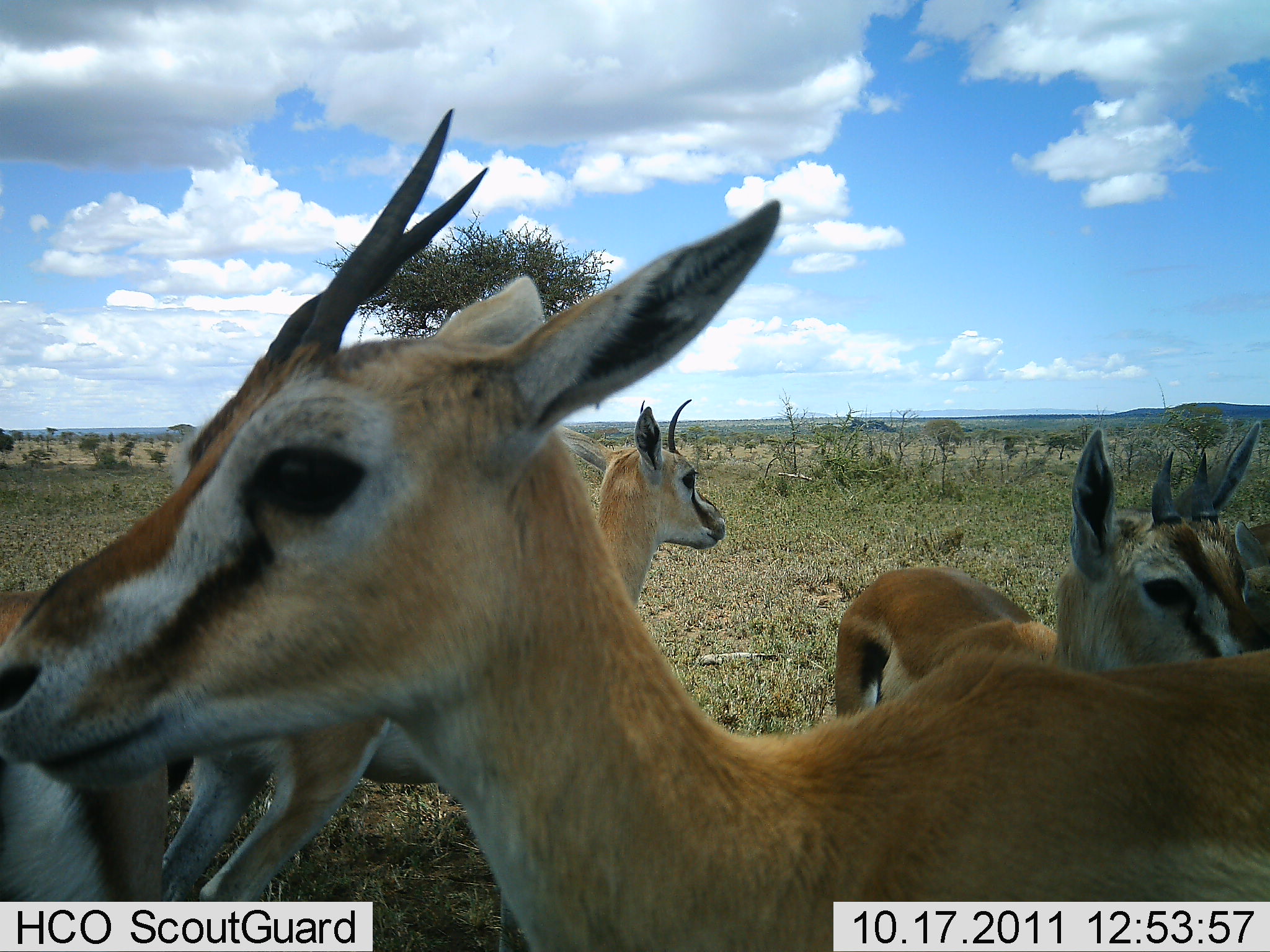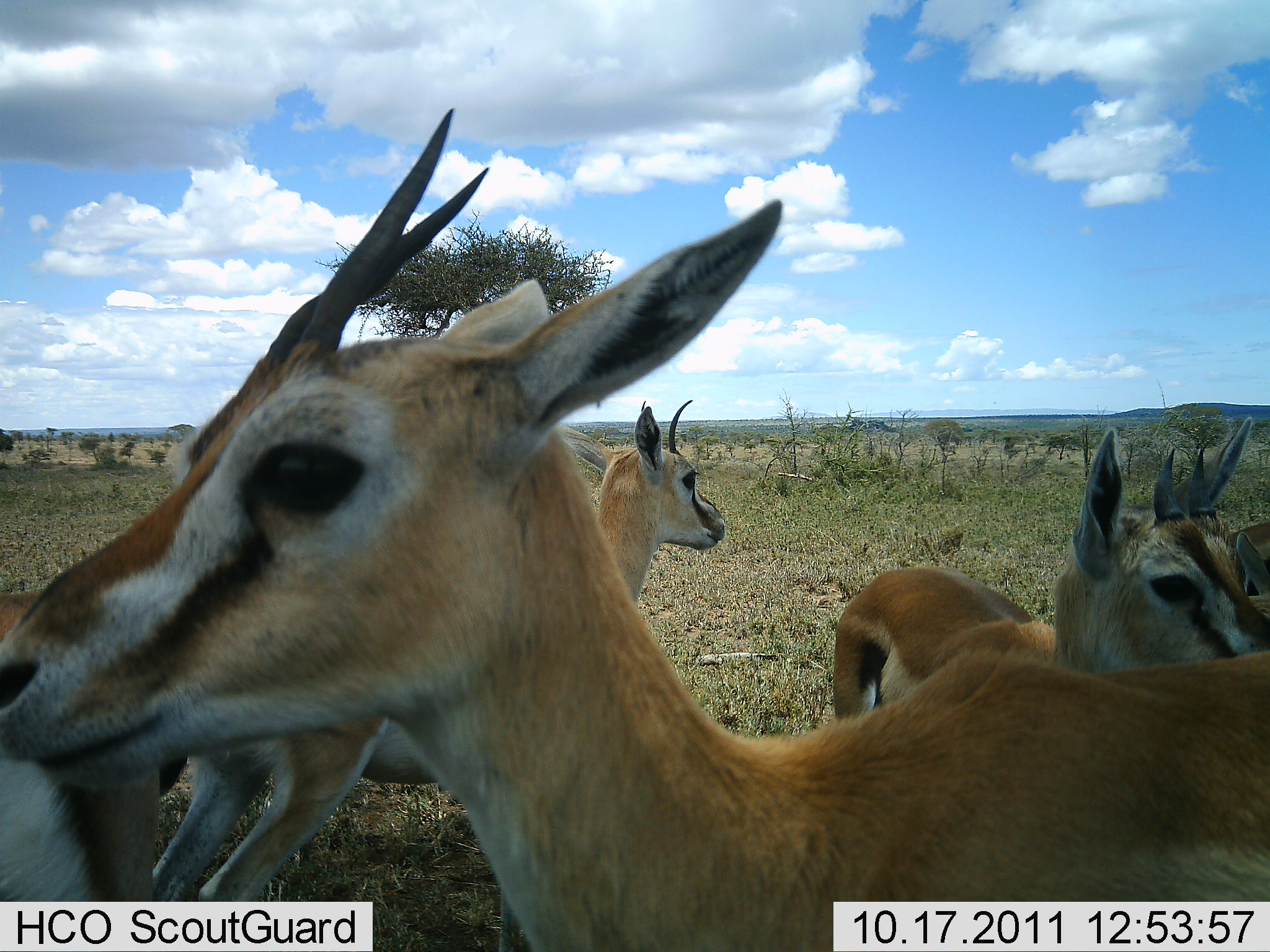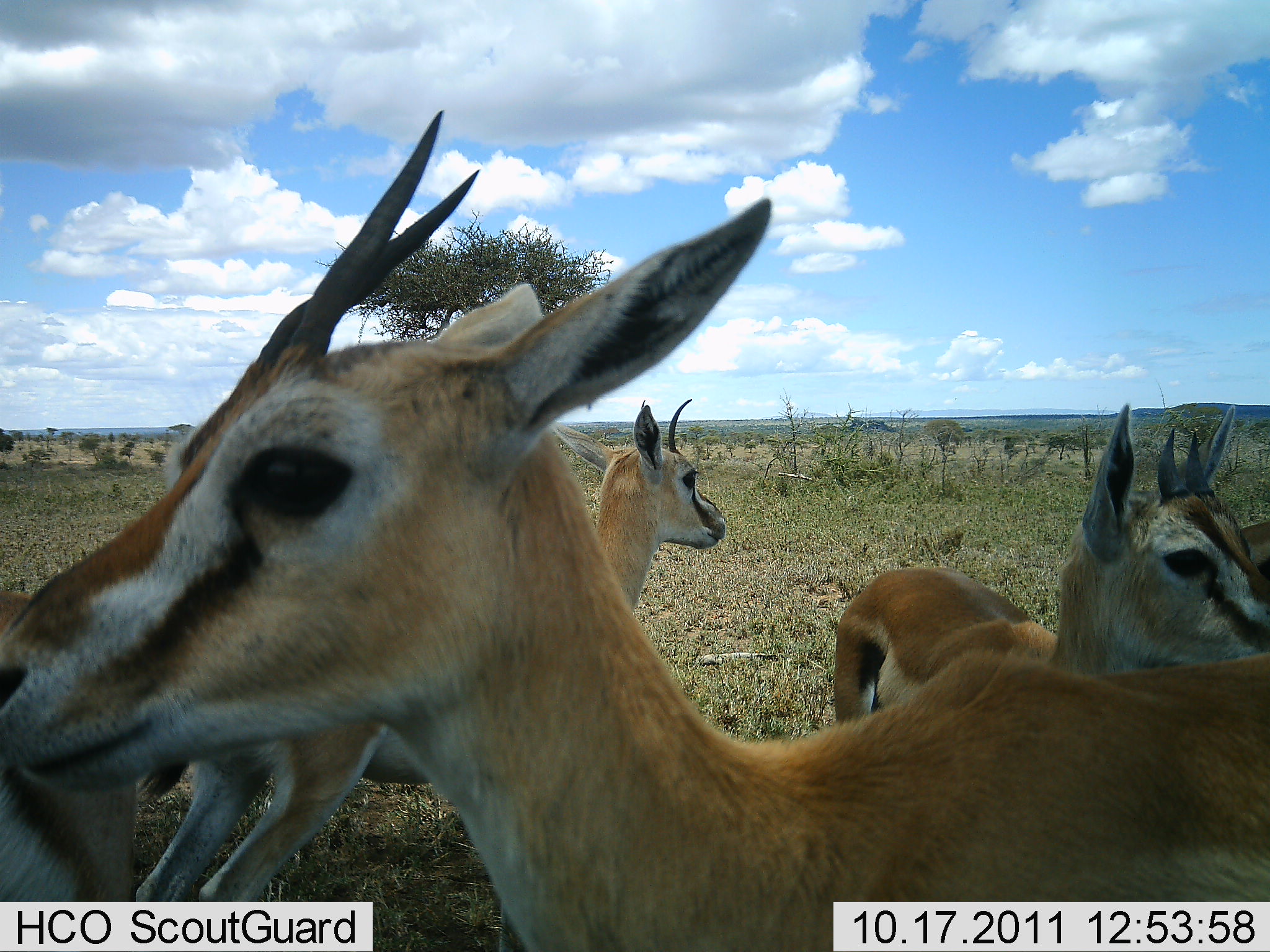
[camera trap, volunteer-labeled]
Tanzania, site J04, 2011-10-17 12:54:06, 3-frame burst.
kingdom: Animalia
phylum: Chordata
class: Mammalia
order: Artiodactyla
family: Bovidae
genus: Eudorcas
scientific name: Eudorcas thomsonii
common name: thomson's gazelle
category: gazellethomsons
Gazellethomsons (thomson's gazelle) (Eudorcas thomsonii), count 5. Behavior (volunteer vote fractions): standing 92%, resting 0%, moving 8%, interacting 8%. Young present (vote fraction): 0%. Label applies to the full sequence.